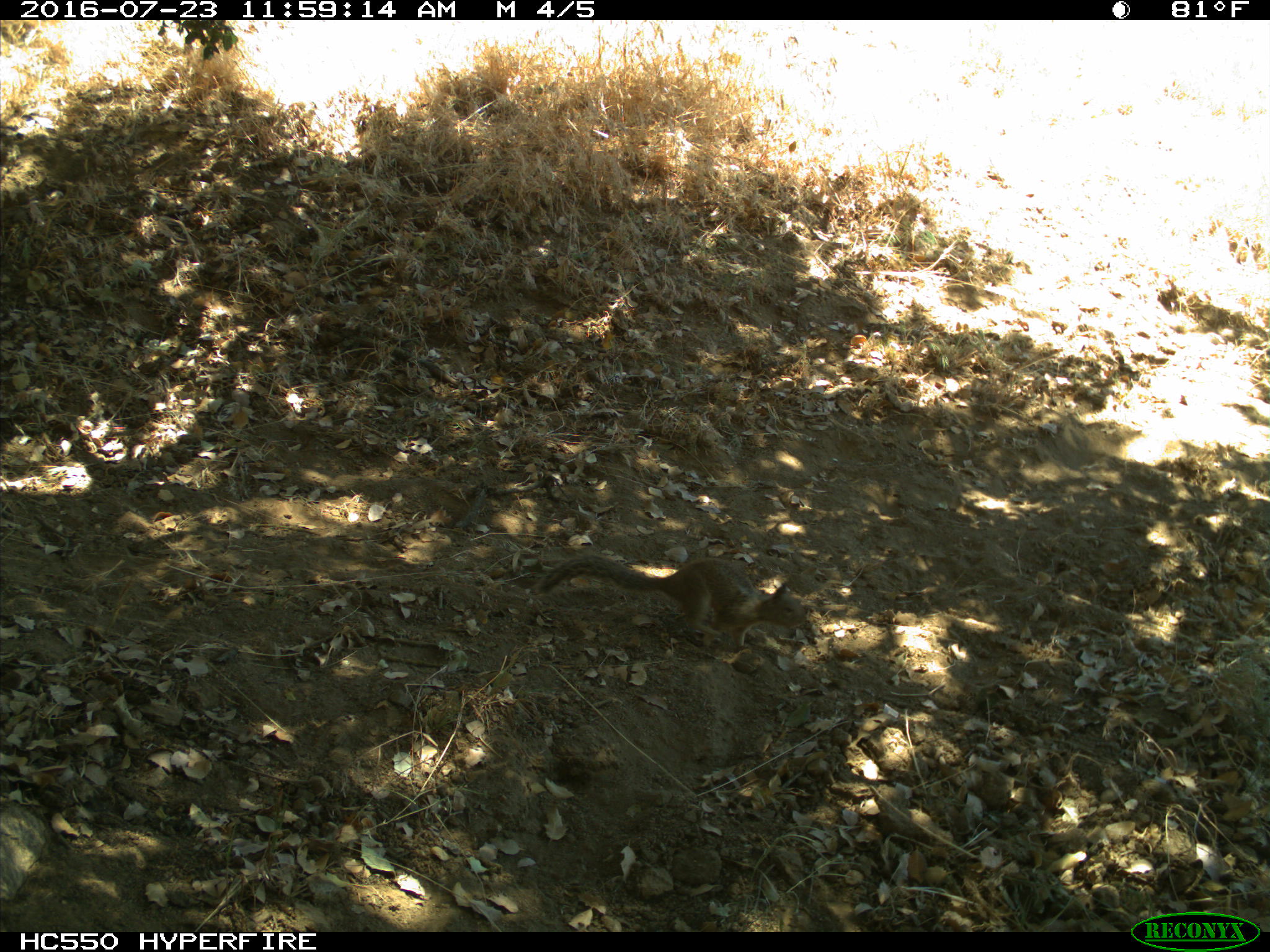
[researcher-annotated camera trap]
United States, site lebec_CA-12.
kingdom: Animalia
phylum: Chordata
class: Mammalia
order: Rodentia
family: Sciuridae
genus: Otospermophilus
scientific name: Otospermophilus beecheyi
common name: california ground squirrel